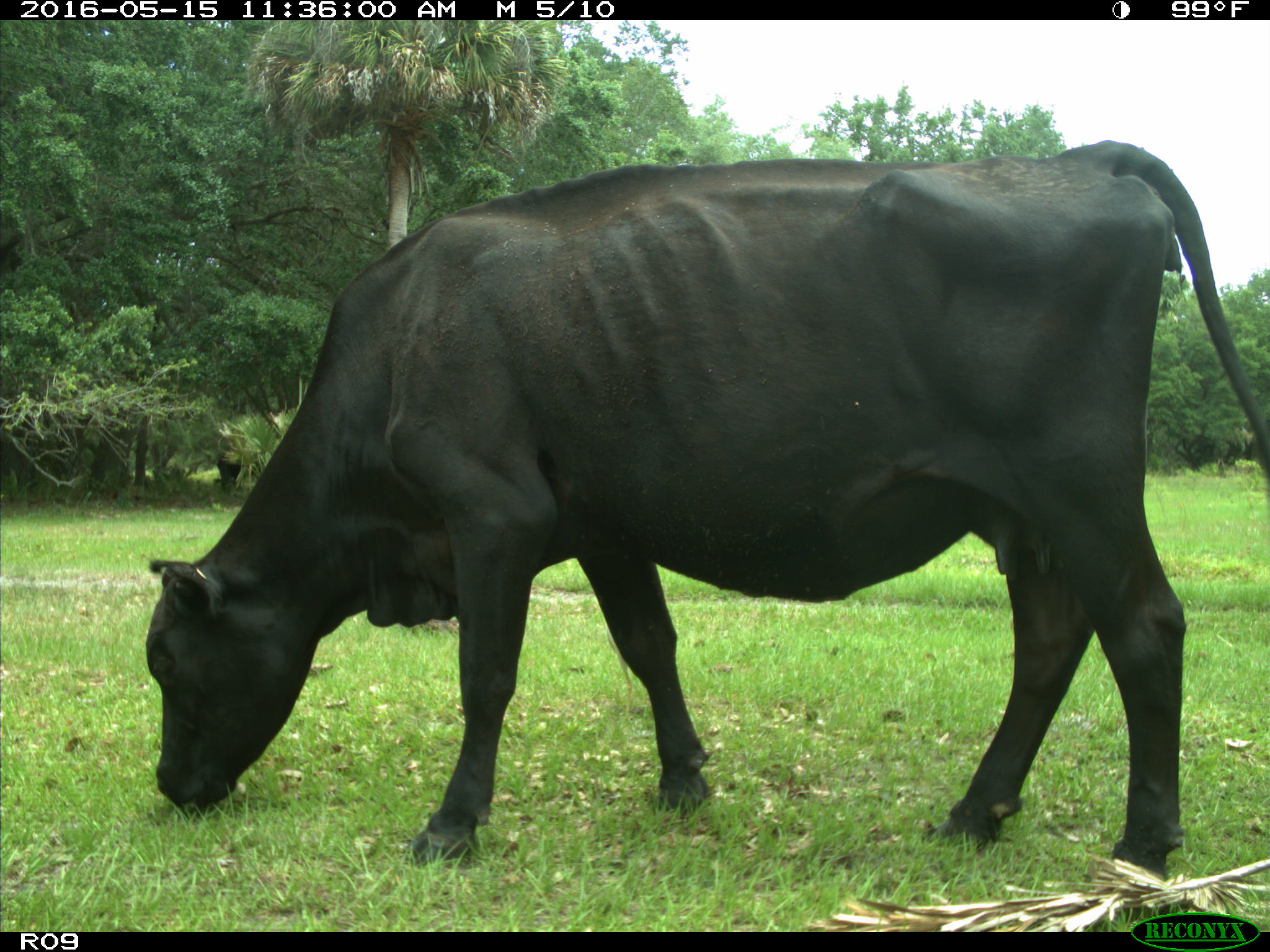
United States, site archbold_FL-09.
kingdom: Animalia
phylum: Chordata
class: Mammalia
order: Artiodactyla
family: Bovidae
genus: Bos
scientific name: Bos taurus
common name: domestic cow